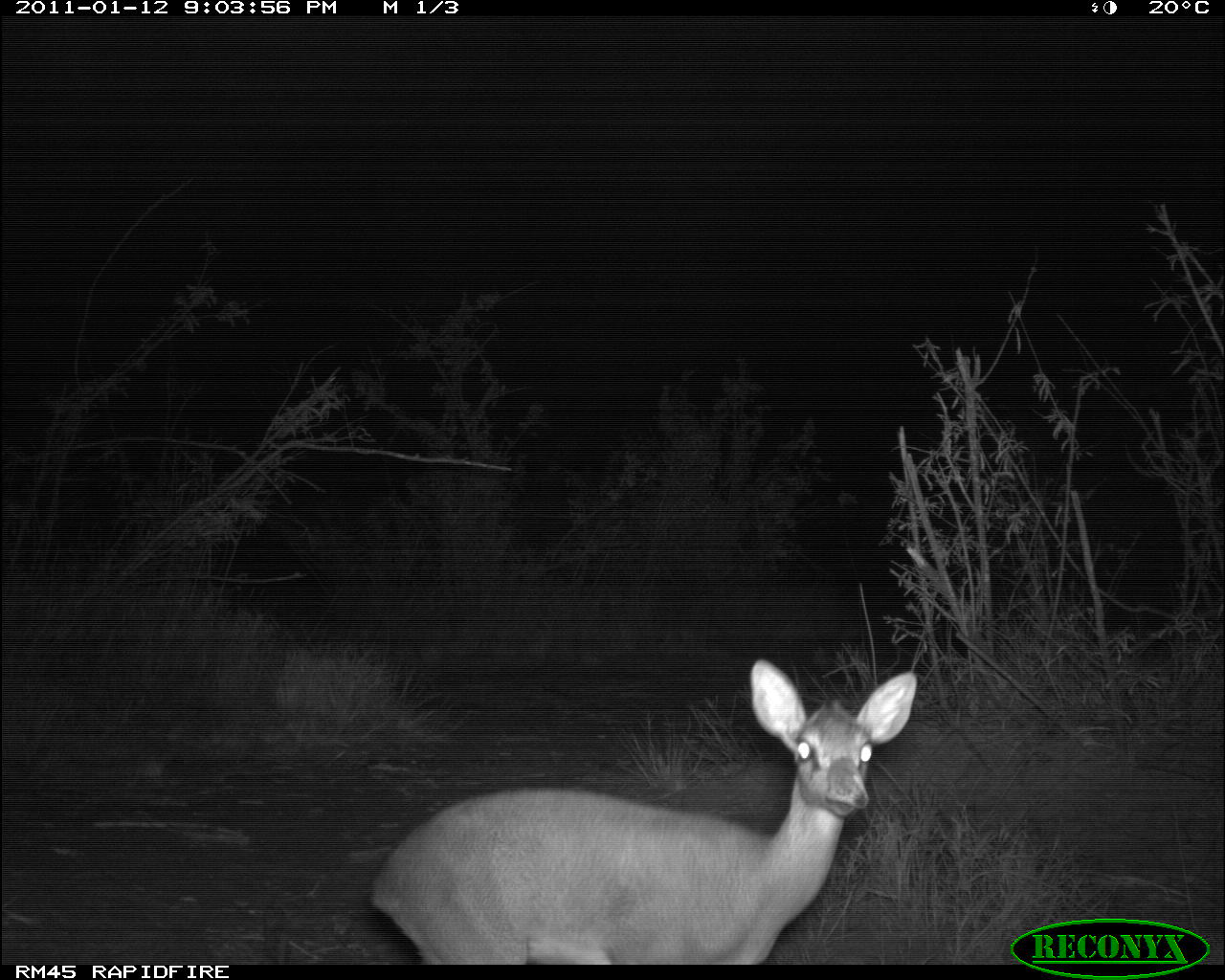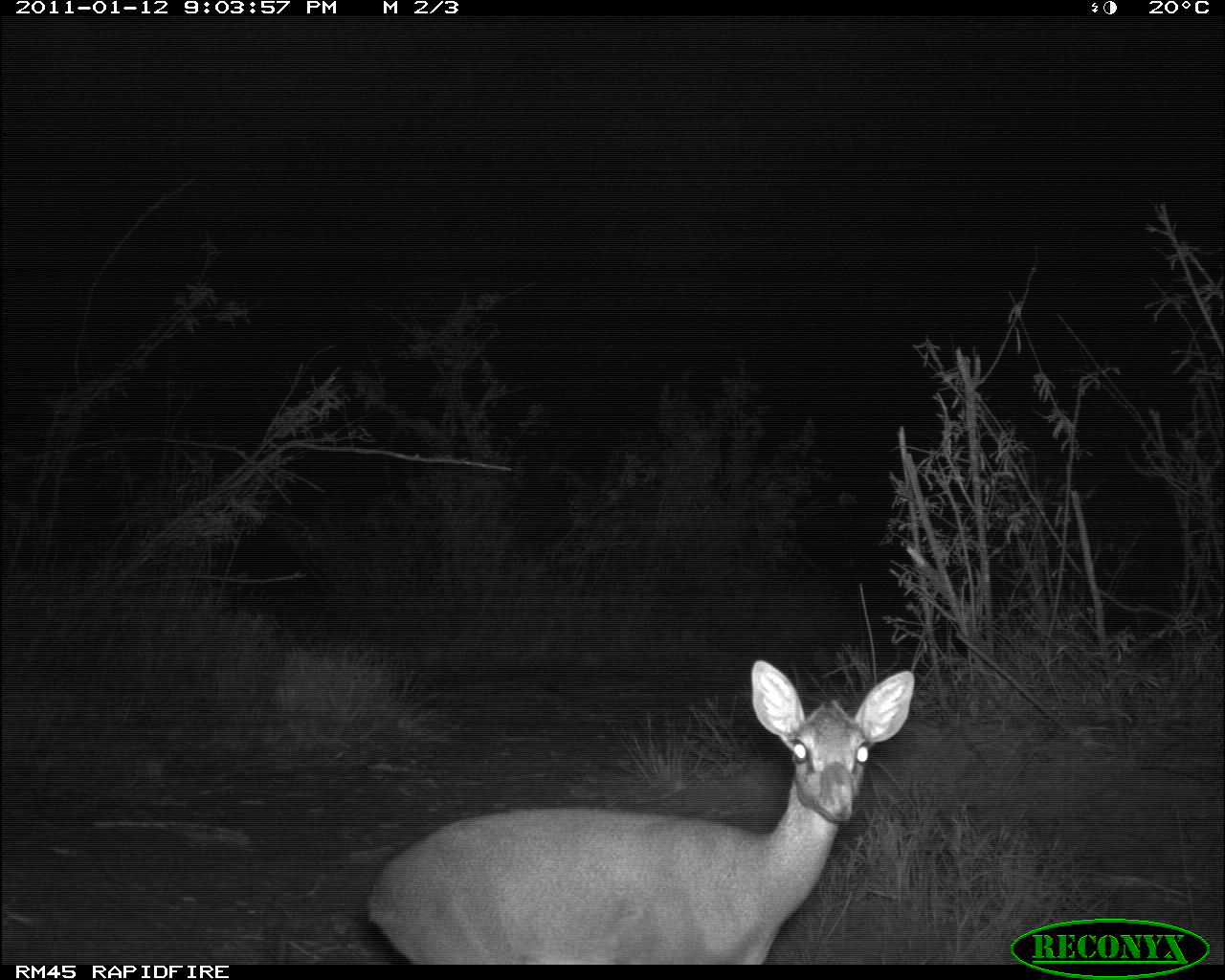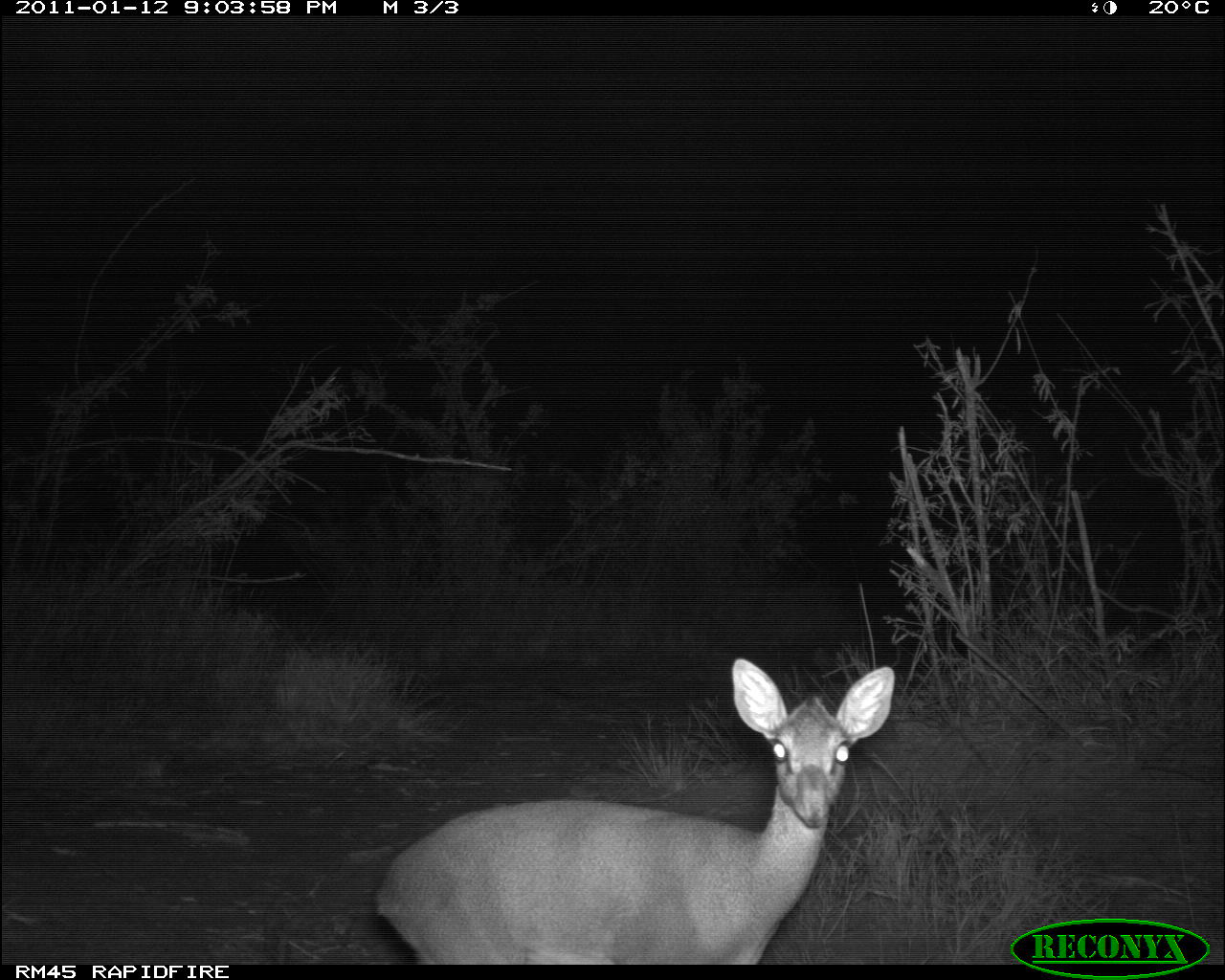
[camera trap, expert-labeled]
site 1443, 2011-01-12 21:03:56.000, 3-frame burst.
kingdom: Animalia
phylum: Chordata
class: Mammalia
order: Artiodactyla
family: Bovidae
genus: Madoqua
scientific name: Madoqua guentheri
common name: günther's dik-dik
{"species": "Madoqua guentheri (günther's dik-dik)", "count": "1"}